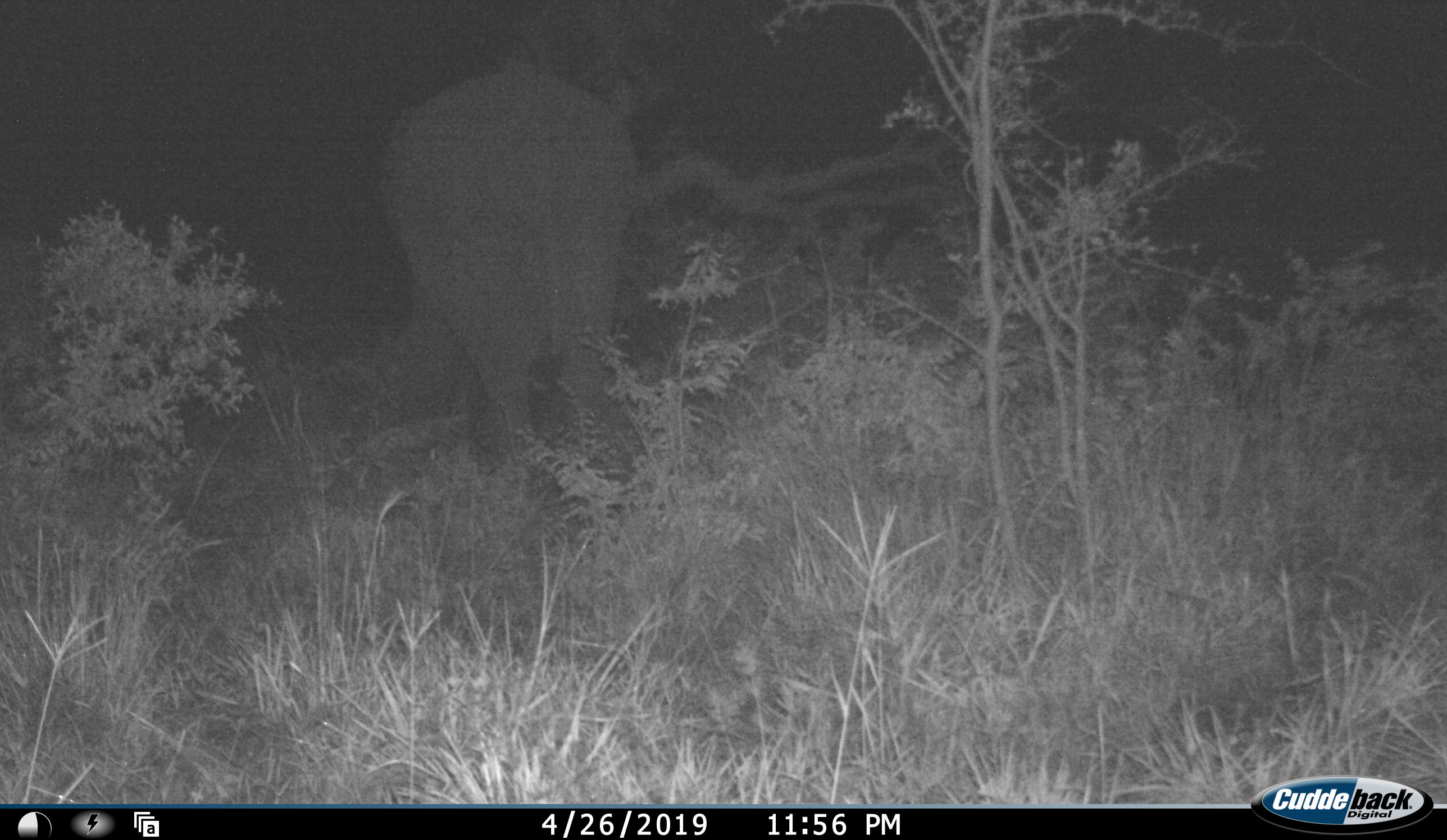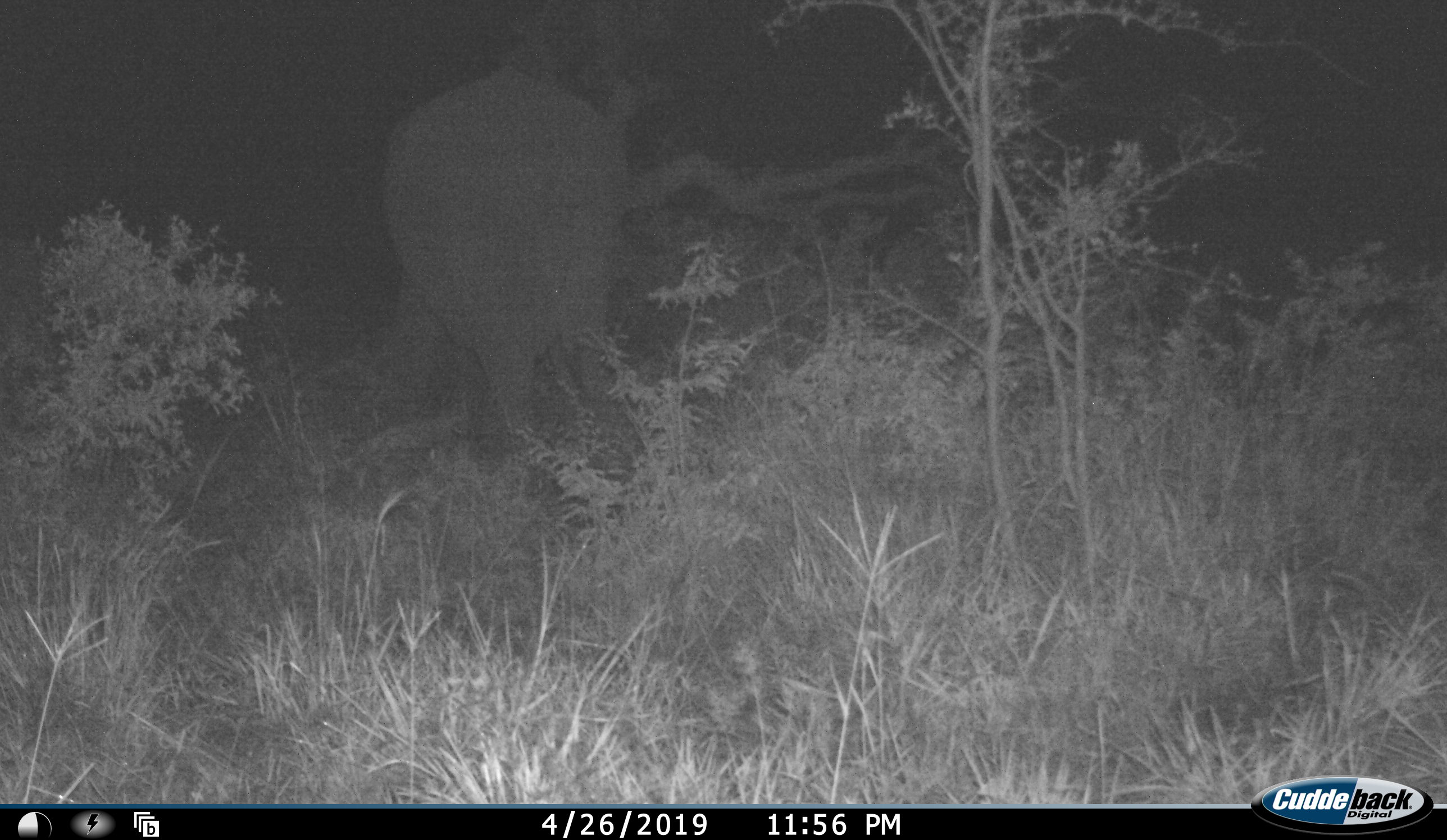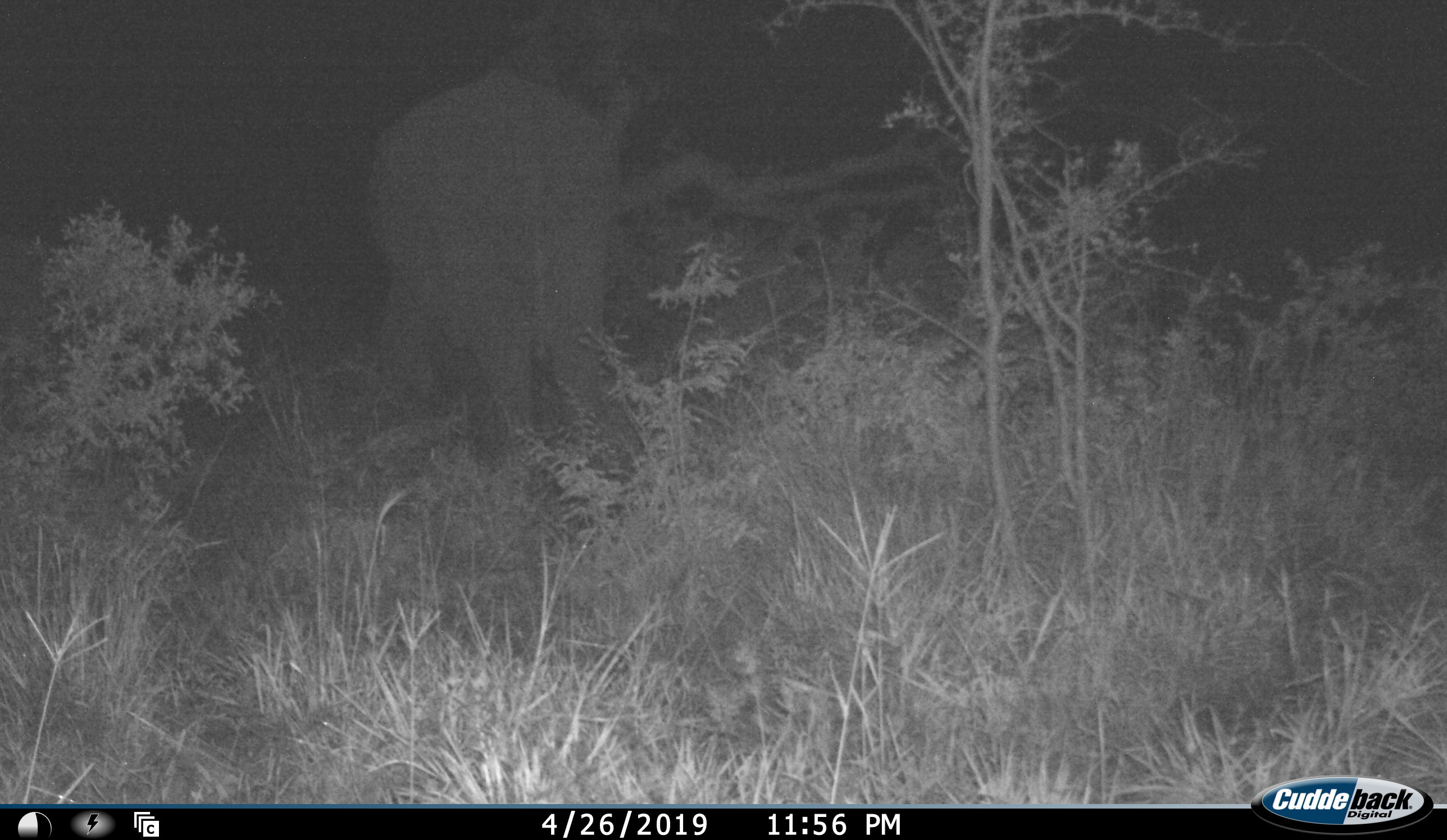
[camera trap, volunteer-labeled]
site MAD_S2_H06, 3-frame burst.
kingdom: Animalia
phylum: Chordata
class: Mammalia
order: Proboscidea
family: Elephantidae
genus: Loxodonta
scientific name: Loxodonta africana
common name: african bush elephant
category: elephant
Elephant (african bush elephant) (Loxodonta africana), count 1. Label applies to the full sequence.